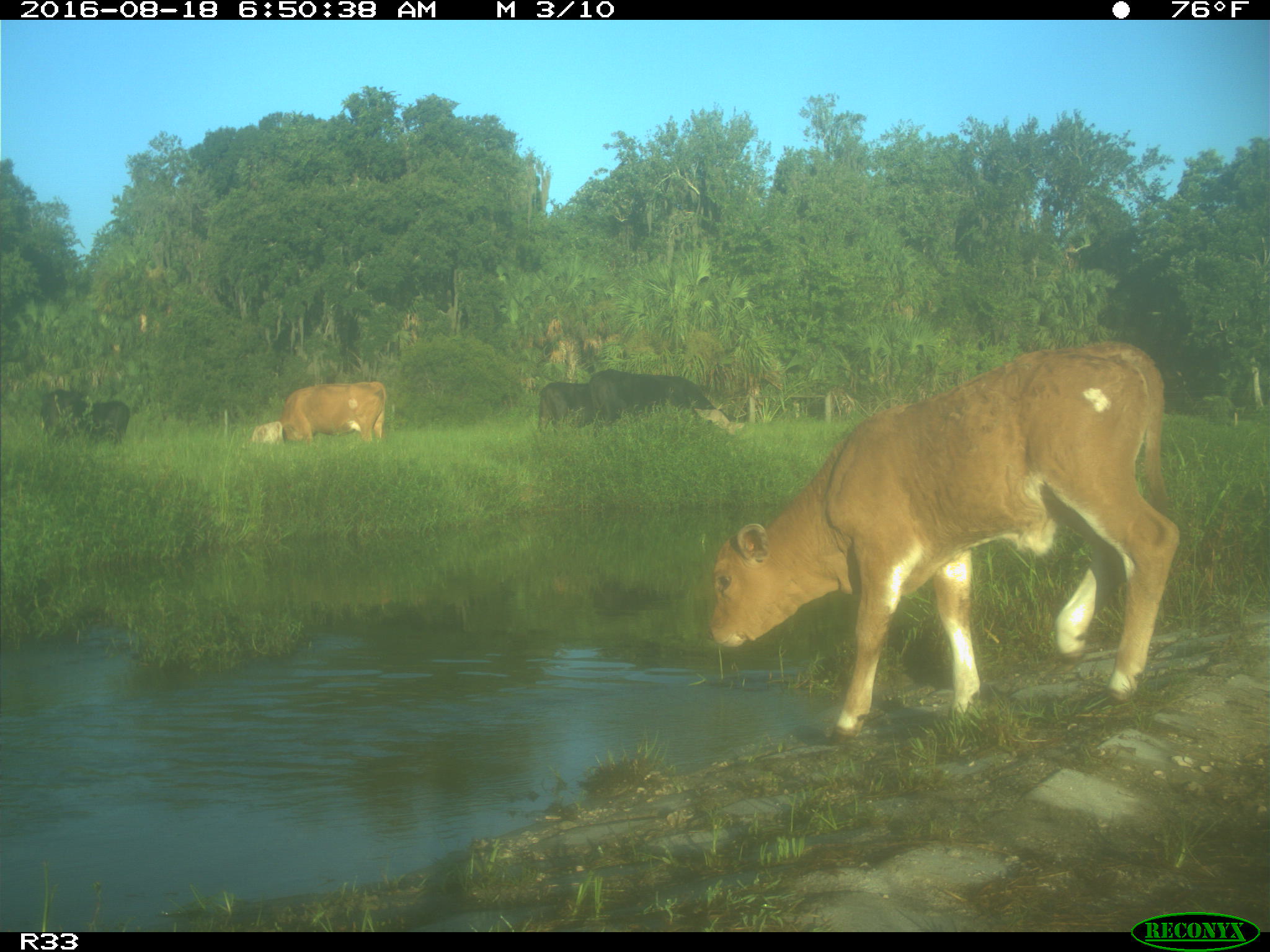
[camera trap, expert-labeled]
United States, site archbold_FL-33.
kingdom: Animalia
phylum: Chordata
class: Mammalia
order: Artiodactyla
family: Bovidae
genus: Bos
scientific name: Bos taurus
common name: domestic cow